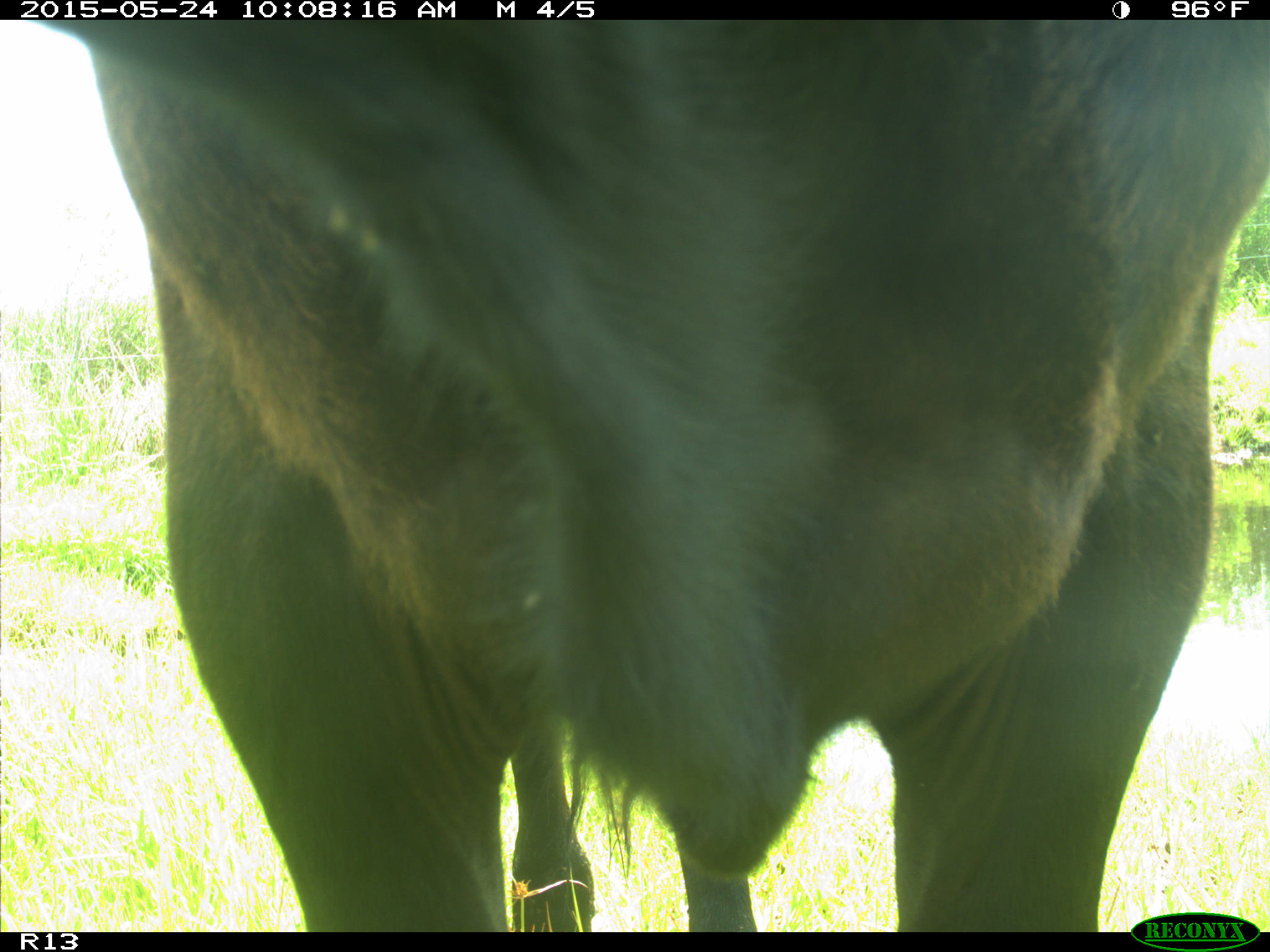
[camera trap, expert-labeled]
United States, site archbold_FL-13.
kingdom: Animalia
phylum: Chordata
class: Mammalia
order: Artiodactyla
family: Bovidae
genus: Bos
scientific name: Bos taurus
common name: domestic cow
Bos taurus (domestic cow).